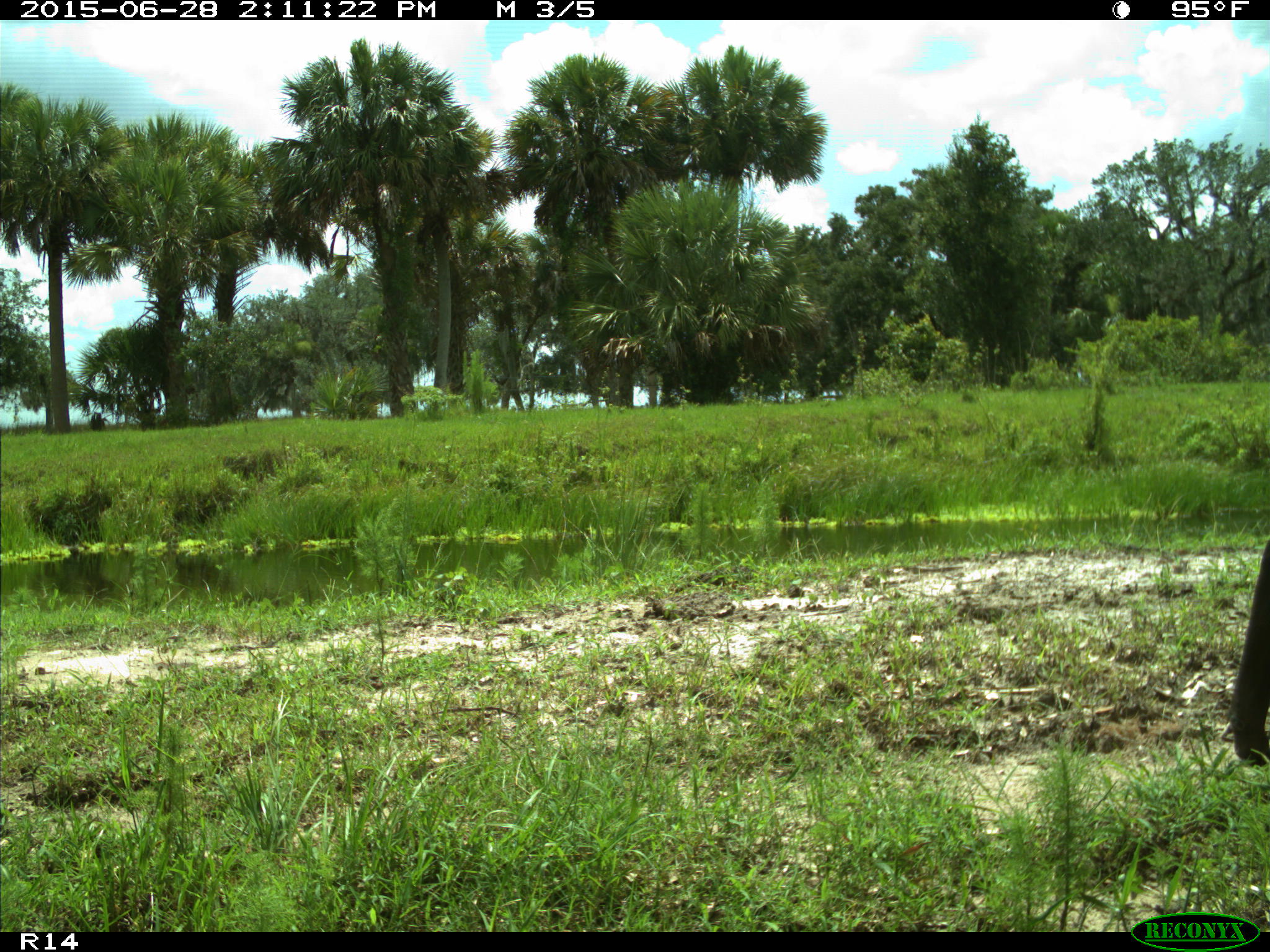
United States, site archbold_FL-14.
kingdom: Animalia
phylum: Chordata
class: Mammalia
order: Artiodactyla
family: Bovidae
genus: Bos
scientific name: Bos taurus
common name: domestic cow